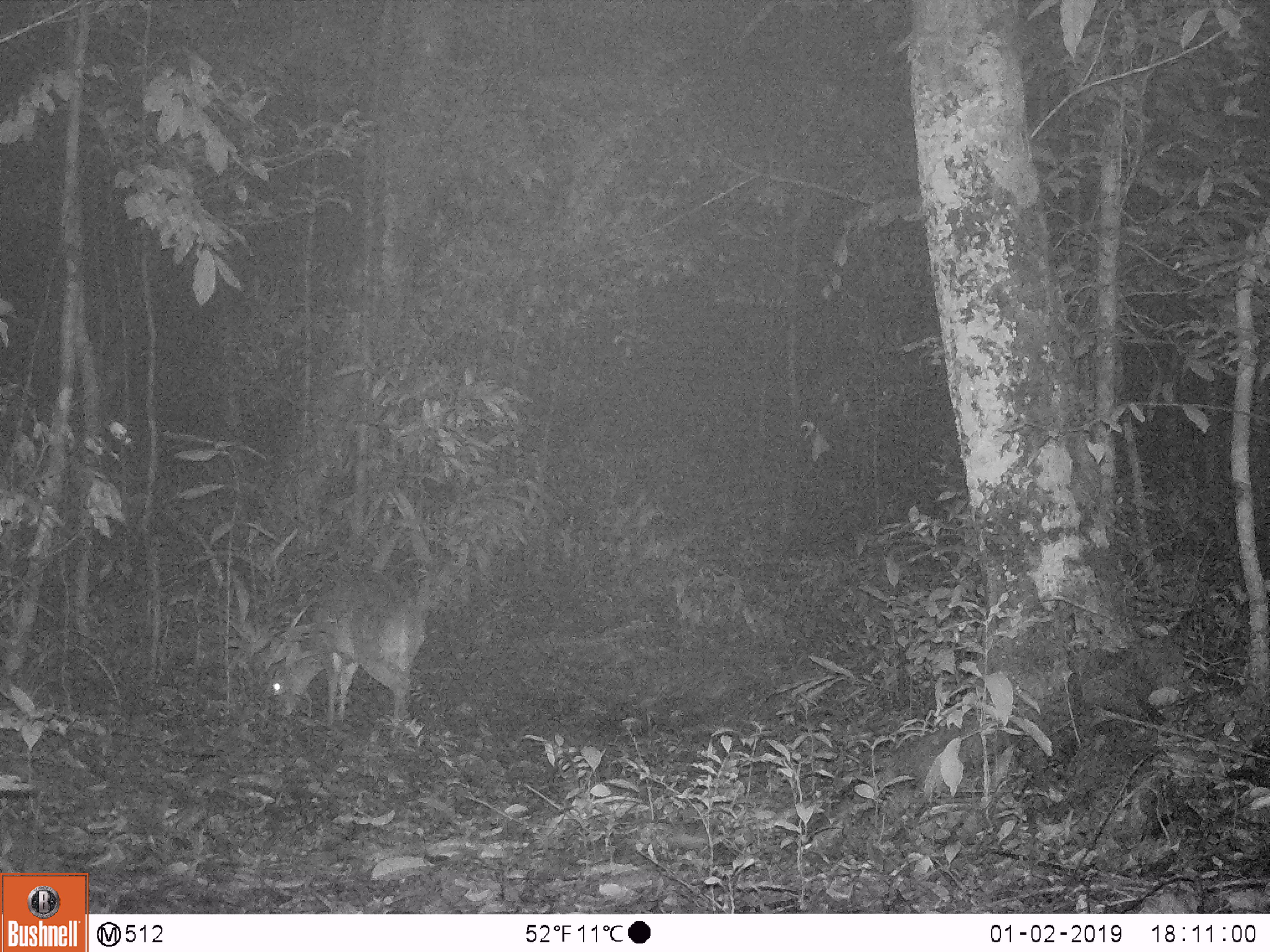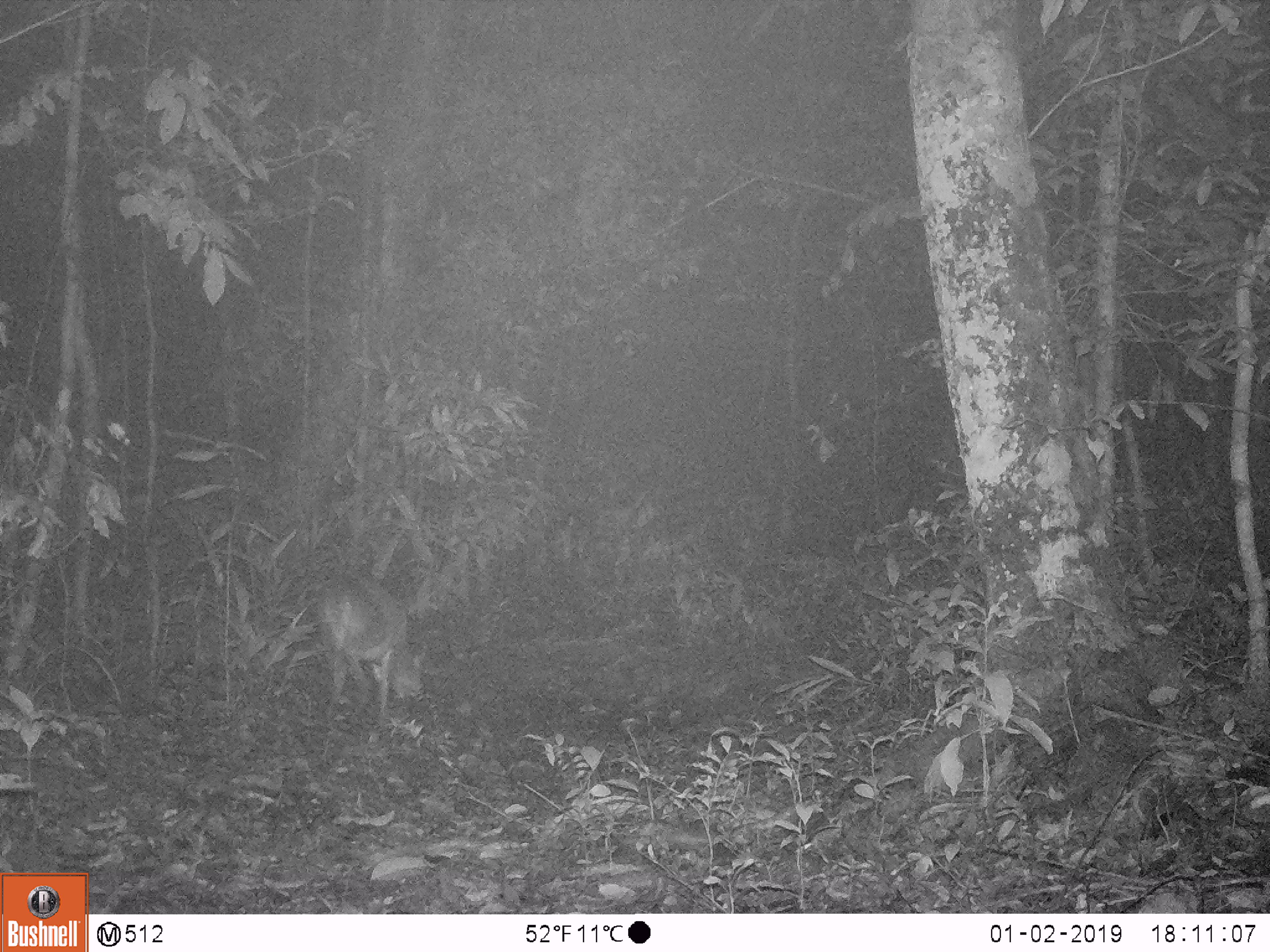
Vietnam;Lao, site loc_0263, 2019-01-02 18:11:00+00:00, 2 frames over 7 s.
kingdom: Animalia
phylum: Chordata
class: Mammalia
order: Artiodactyla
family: Cervidae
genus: Muntiacus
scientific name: Muntiacus vuquangensis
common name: large-antlered muntjac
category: large antlered muntjac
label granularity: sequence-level